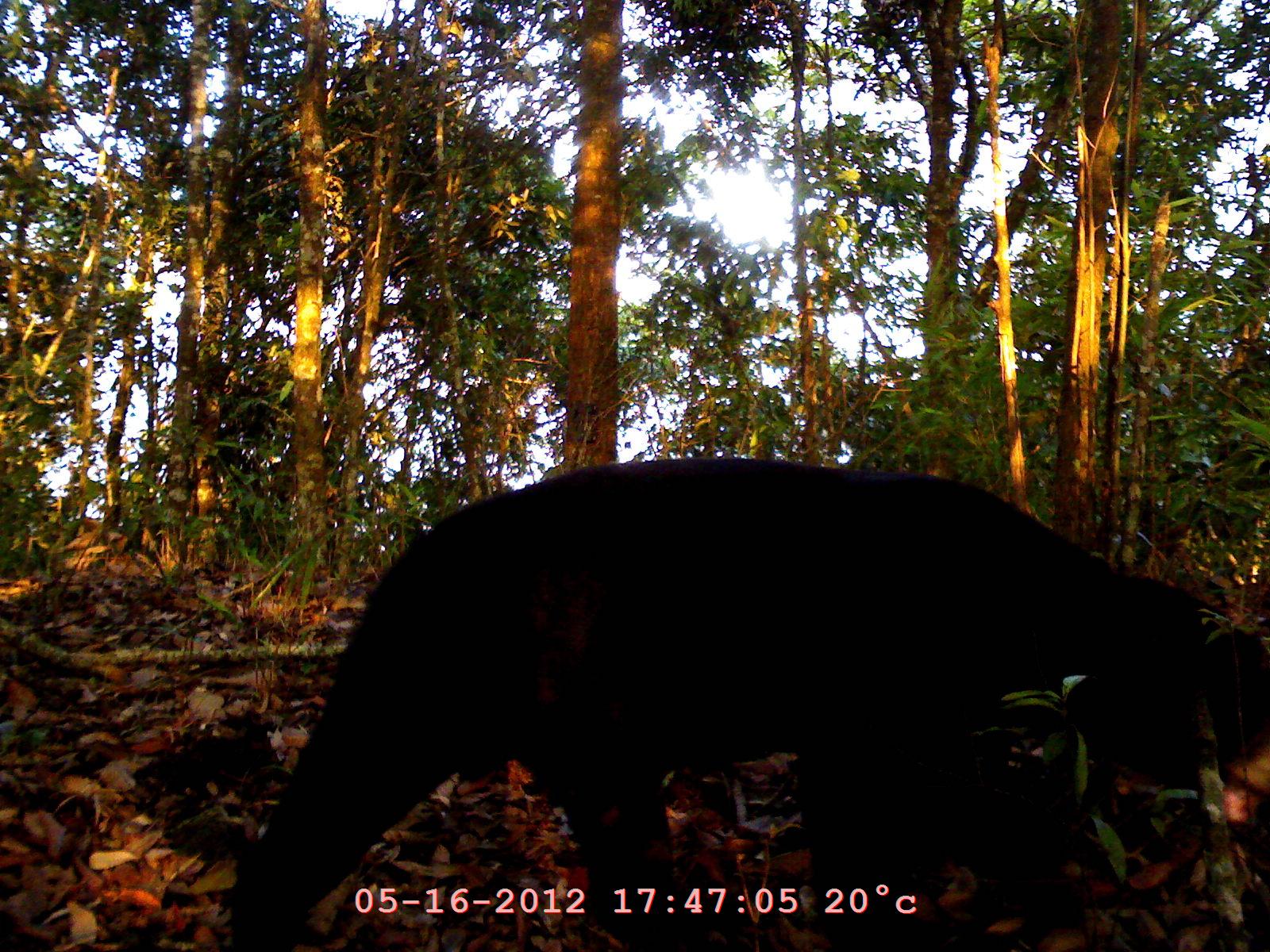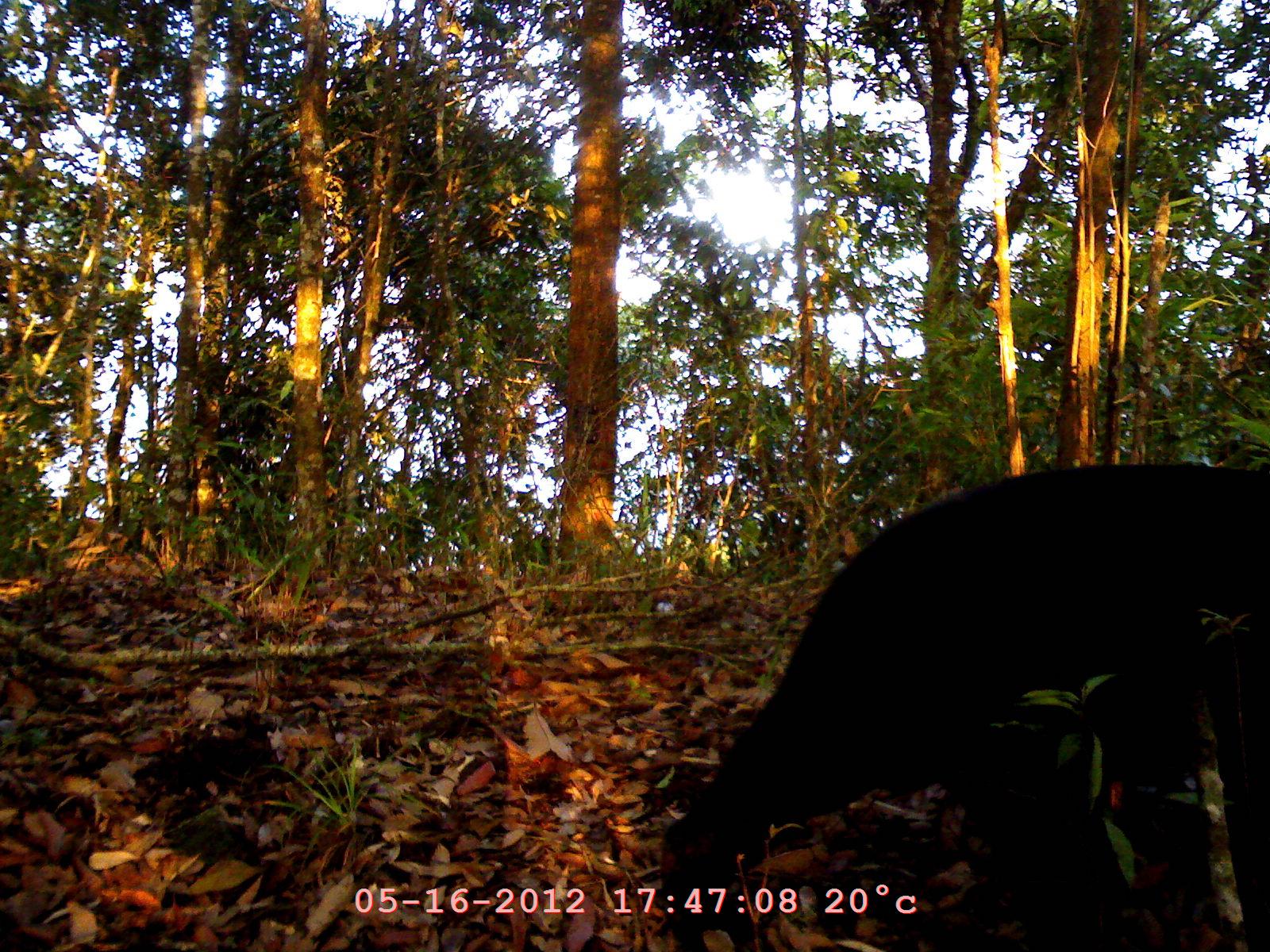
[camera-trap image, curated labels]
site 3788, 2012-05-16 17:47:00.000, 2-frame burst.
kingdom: Animalia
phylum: Chordata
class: Mammalia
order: Carnivora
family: Ursidae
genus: Helarctos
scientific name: Helarctos malayanus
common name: sun bear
Helarctos malayanus (sun bear), count 1.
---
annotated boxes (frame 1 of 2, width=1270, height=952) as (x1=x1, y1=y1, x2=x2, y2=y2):
helarctos malayanus: (x1=219, y1=448, x2=1267, y2=950)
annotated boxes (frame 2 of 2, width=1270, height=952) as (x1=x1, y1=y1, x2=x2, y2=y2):
helarctos malayanus: (x1=652, y1=457, x2=1270, y2=952)